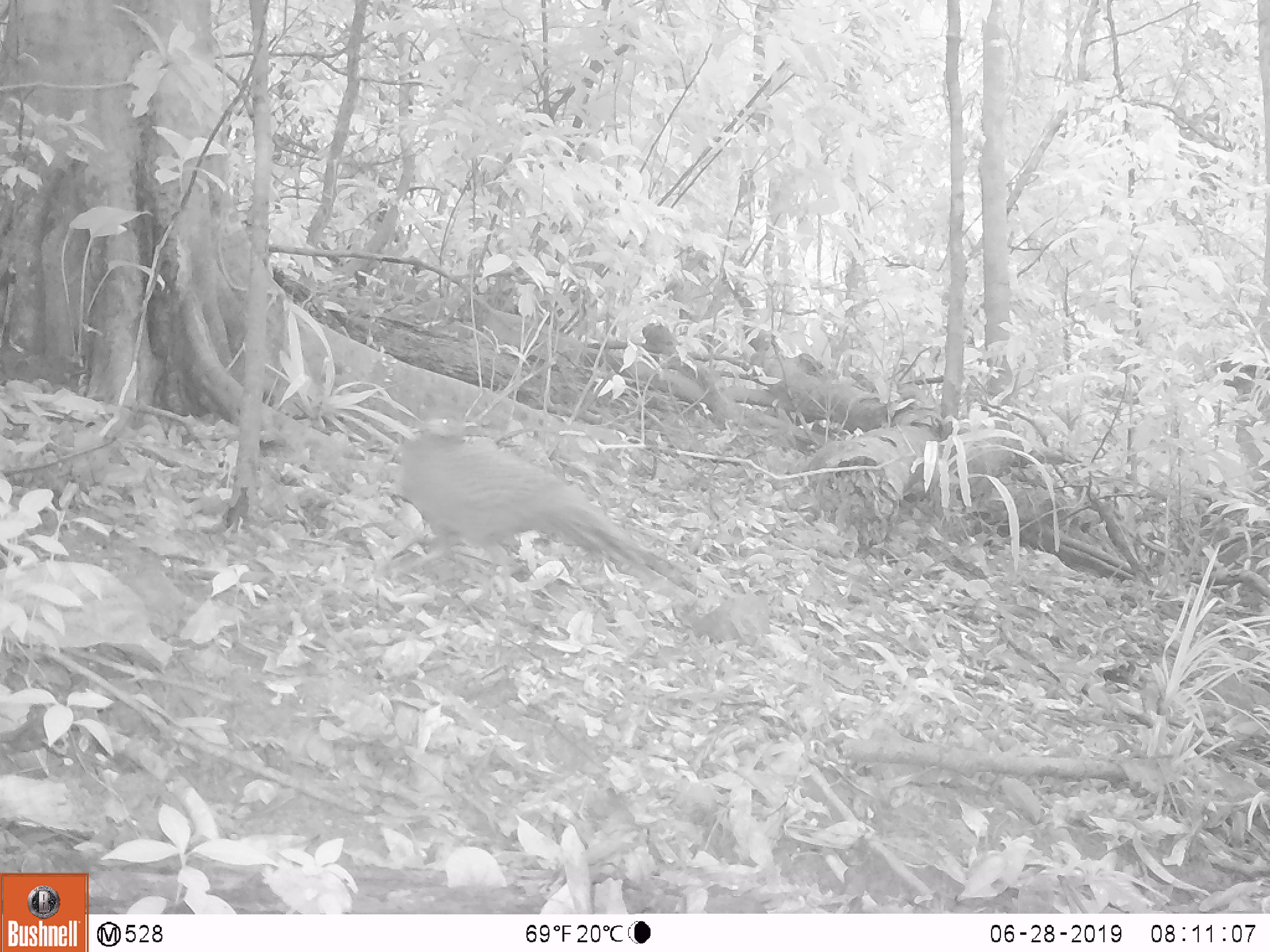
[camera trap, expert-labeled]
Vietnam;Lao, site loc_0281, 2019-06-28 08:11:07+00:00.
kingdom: Animalia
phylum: Chordata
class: Aves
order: Galliformes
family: Phasianidae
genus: Polyplectron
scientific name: Polyplectron bicalcaratum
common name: gray peacock-pheasant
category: grey peacock pheasant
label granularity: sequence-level